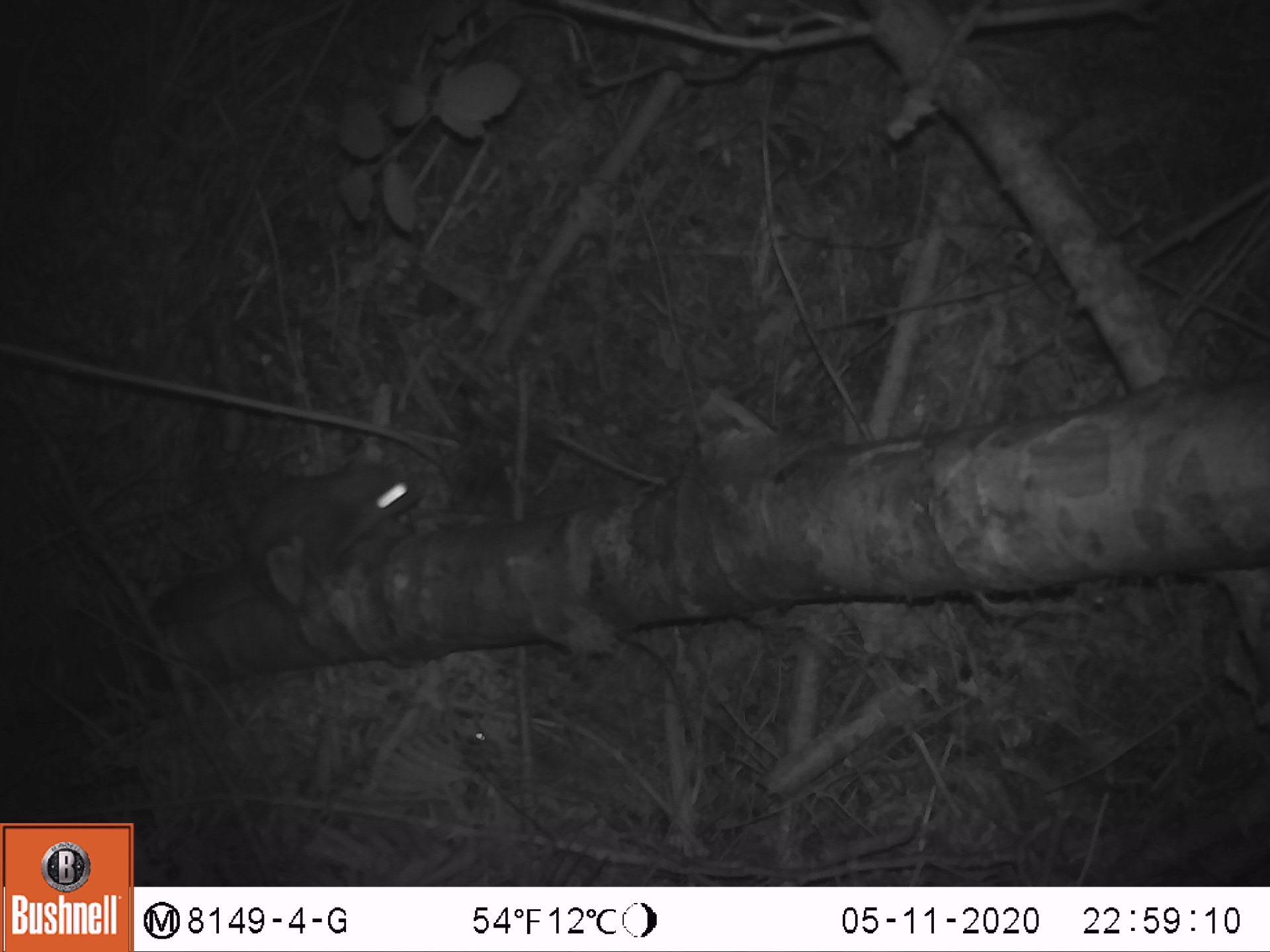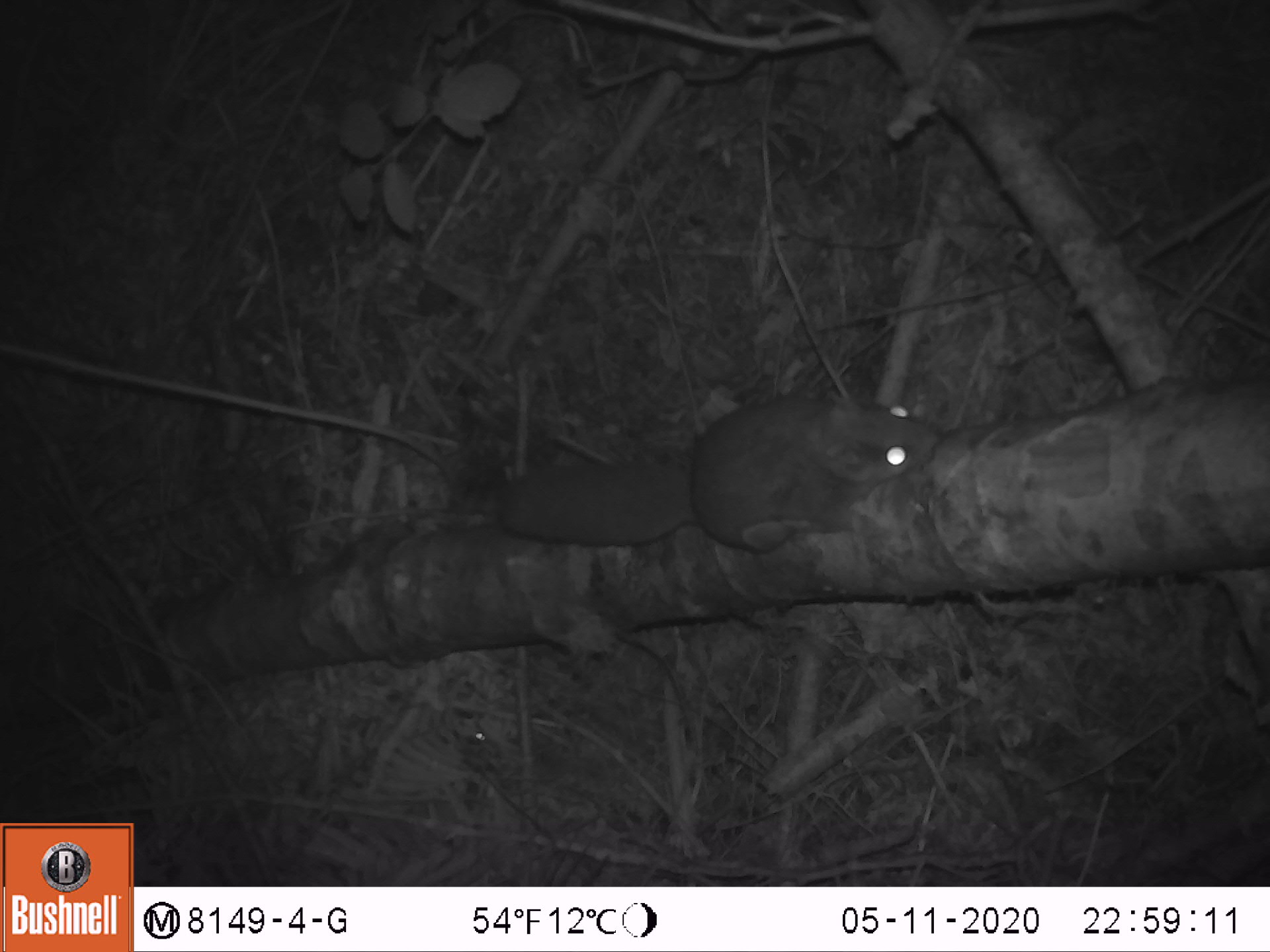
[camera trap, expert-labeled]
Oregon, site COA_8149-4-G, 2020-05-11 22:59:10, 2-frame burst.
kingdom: Animalia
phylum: Chordata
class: Mammalia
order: Rodentia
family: Sciuridae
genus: Glaucomys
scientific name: Glaucomys oregonensis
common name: humboldt's flying squirrel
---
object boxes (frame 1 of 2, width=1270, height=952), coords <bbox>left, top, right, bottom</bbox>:
humboldt's flying squirrel: <bbox>133, 437, 446, 639</bbox>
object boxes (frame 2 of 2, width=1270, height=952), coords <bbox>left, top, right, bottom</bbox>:
humboldt's flying squirrel: <bbox>482, 380, 955, 560</bbox>